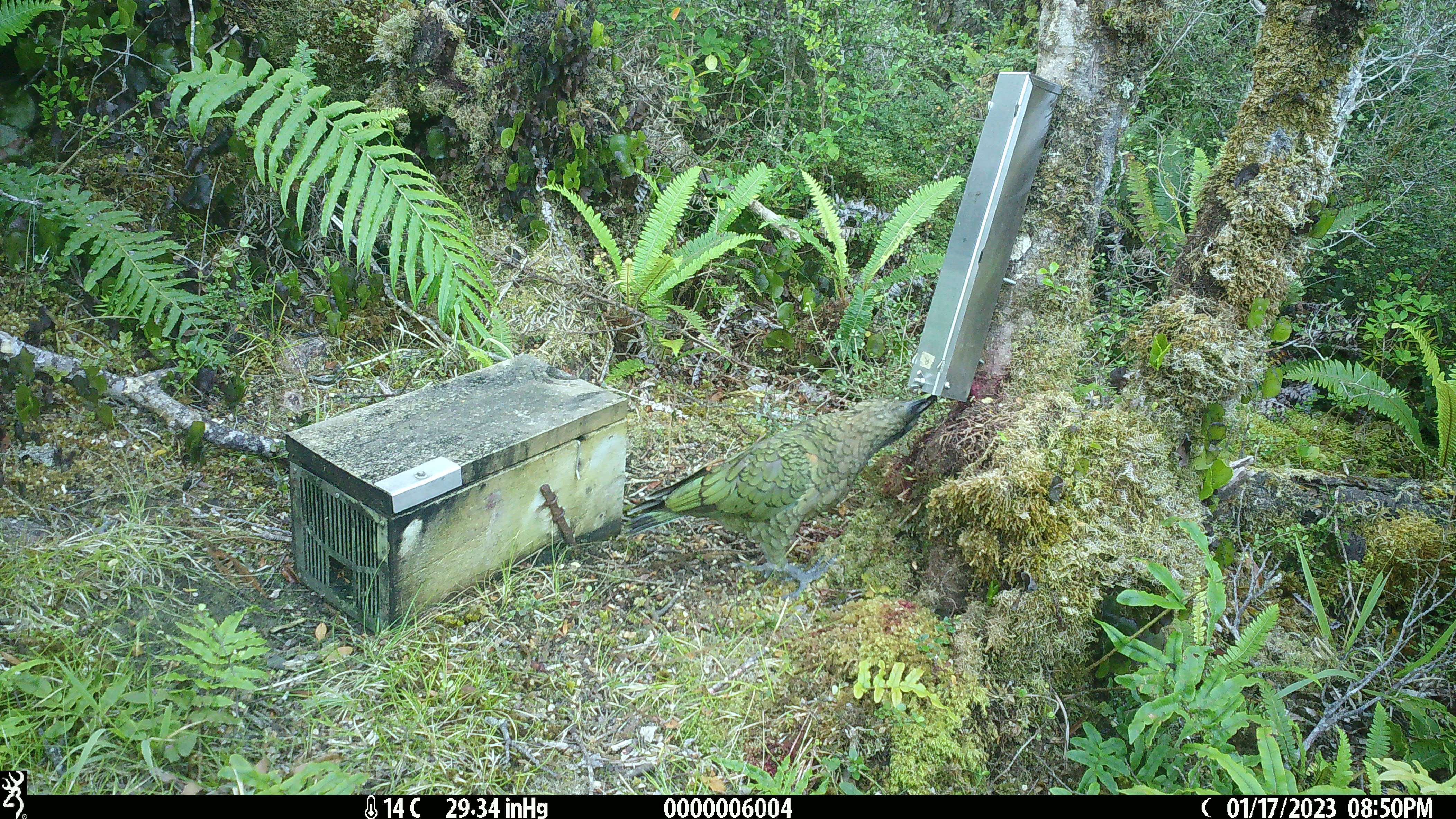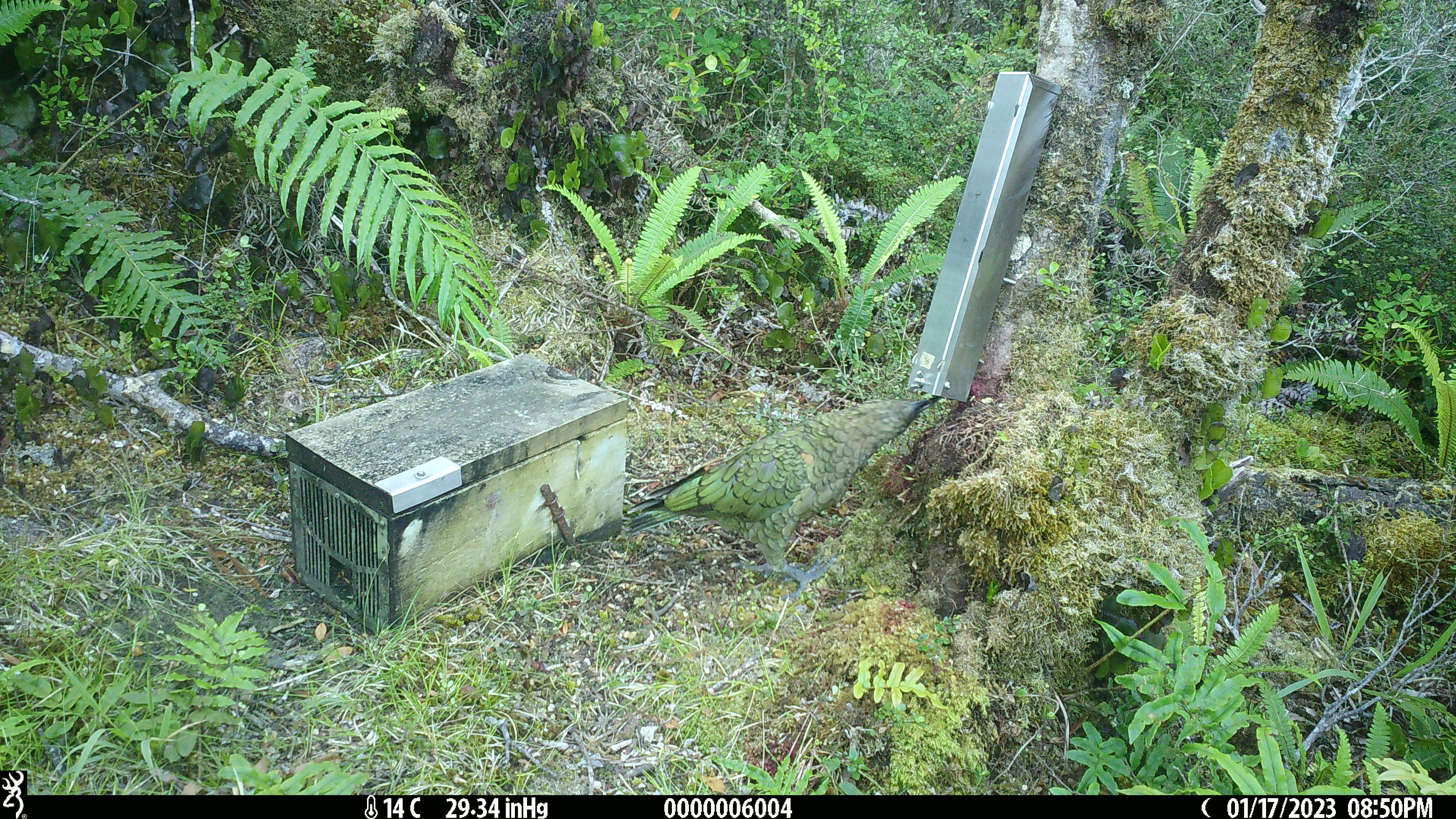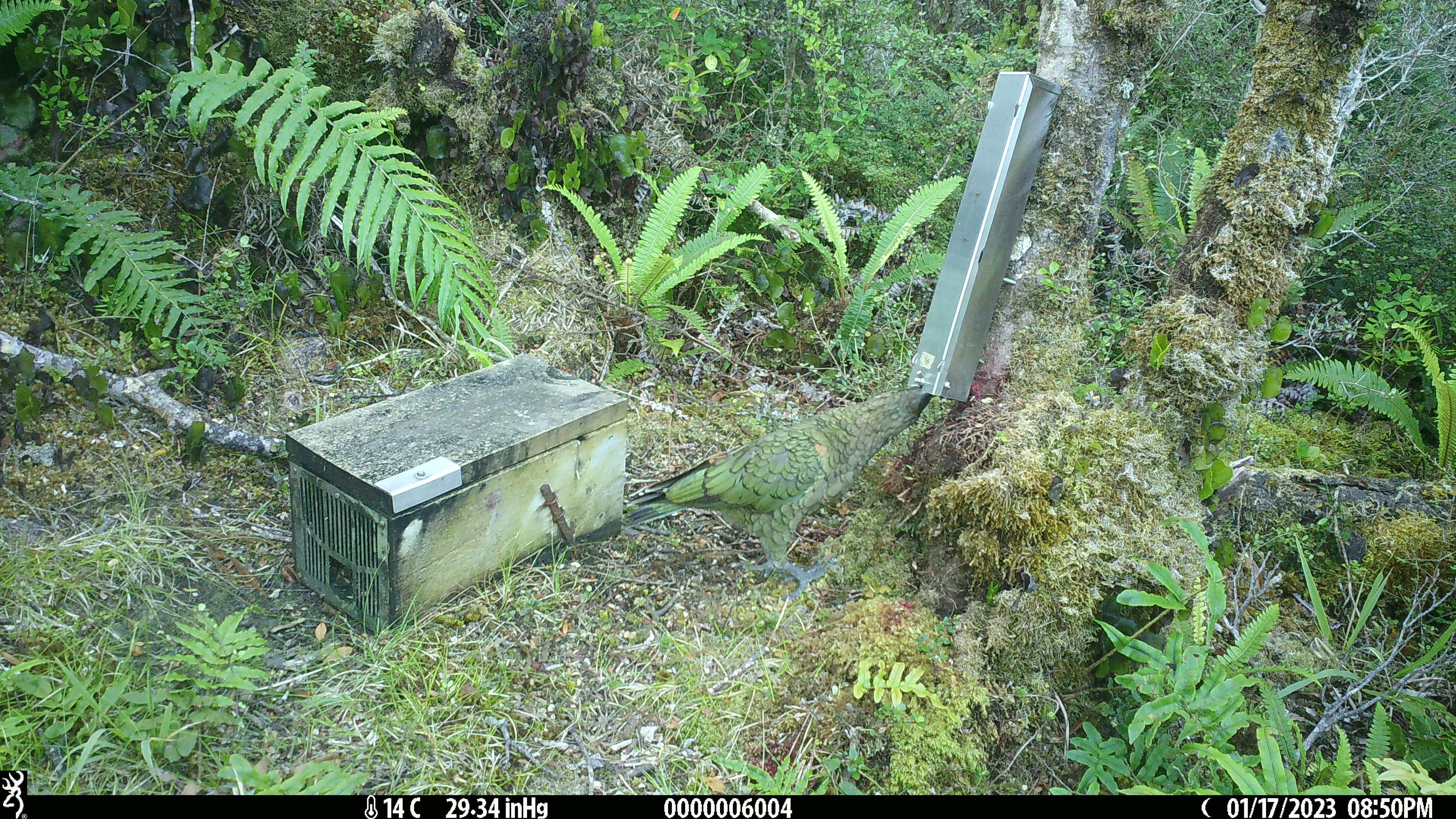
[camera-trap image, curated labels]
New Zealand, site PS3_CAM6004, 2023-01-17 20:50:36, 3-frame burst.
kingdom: Animalia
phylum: Chordata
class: Aves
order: Psittaciformes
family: Strigopidae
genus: Nestor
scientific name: Nestor notabilis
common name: kea